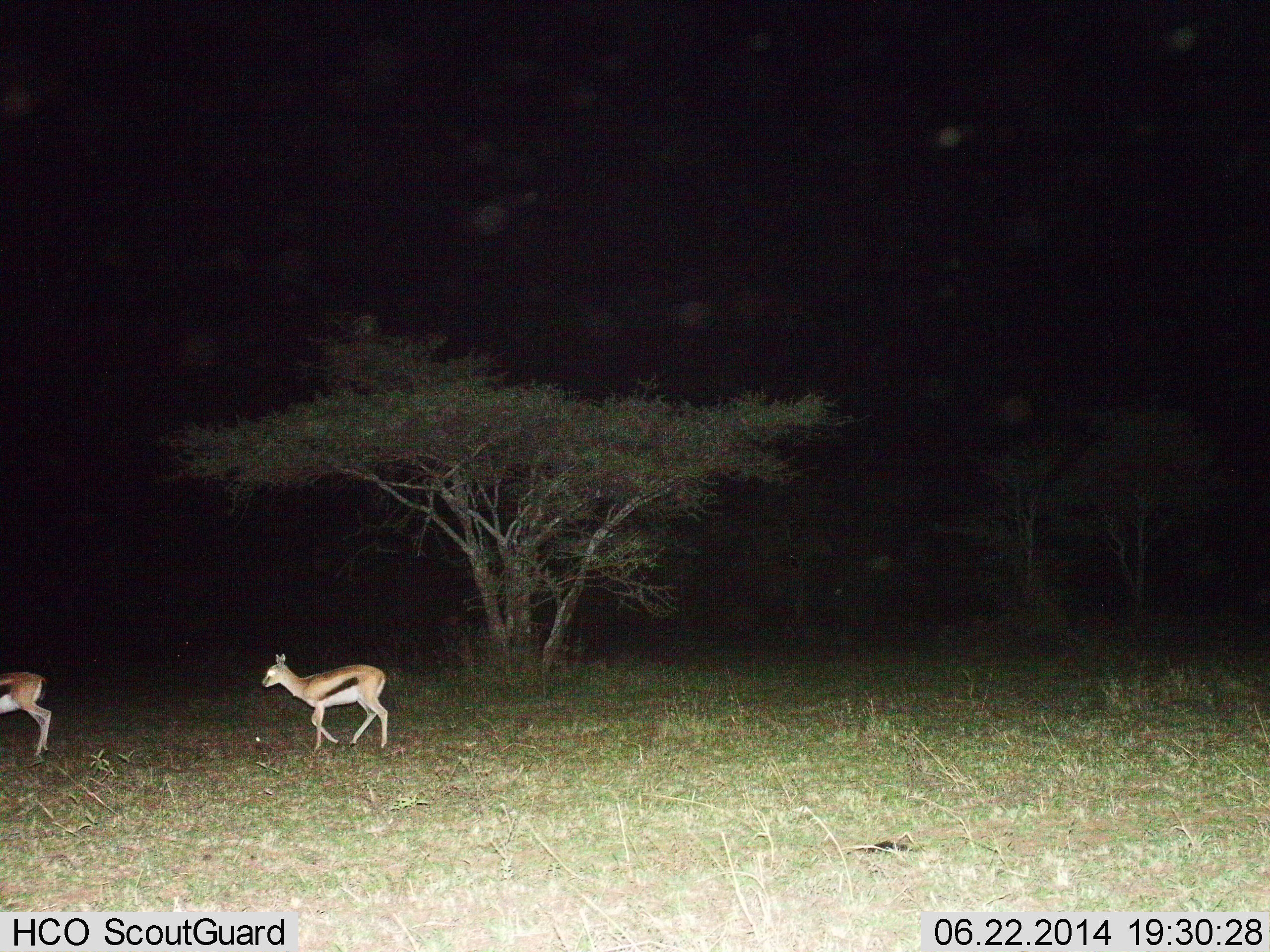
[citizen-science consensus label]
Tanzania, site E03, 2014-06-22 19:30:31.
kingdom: Animalia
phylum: Chordata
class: Mammalia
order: Artiodactyla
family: Bovidae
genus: Eudorcas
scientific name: Eudorcas thomsonii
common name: thomson's gazelle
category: gazellethomsons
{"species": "gazellethomsons (thomson's gazelle) (Eudorcas thomsonii)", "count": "2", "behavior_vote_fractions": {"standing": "10%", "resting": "0%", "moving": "100%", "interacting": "0%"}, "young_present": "10%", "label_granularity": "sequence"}